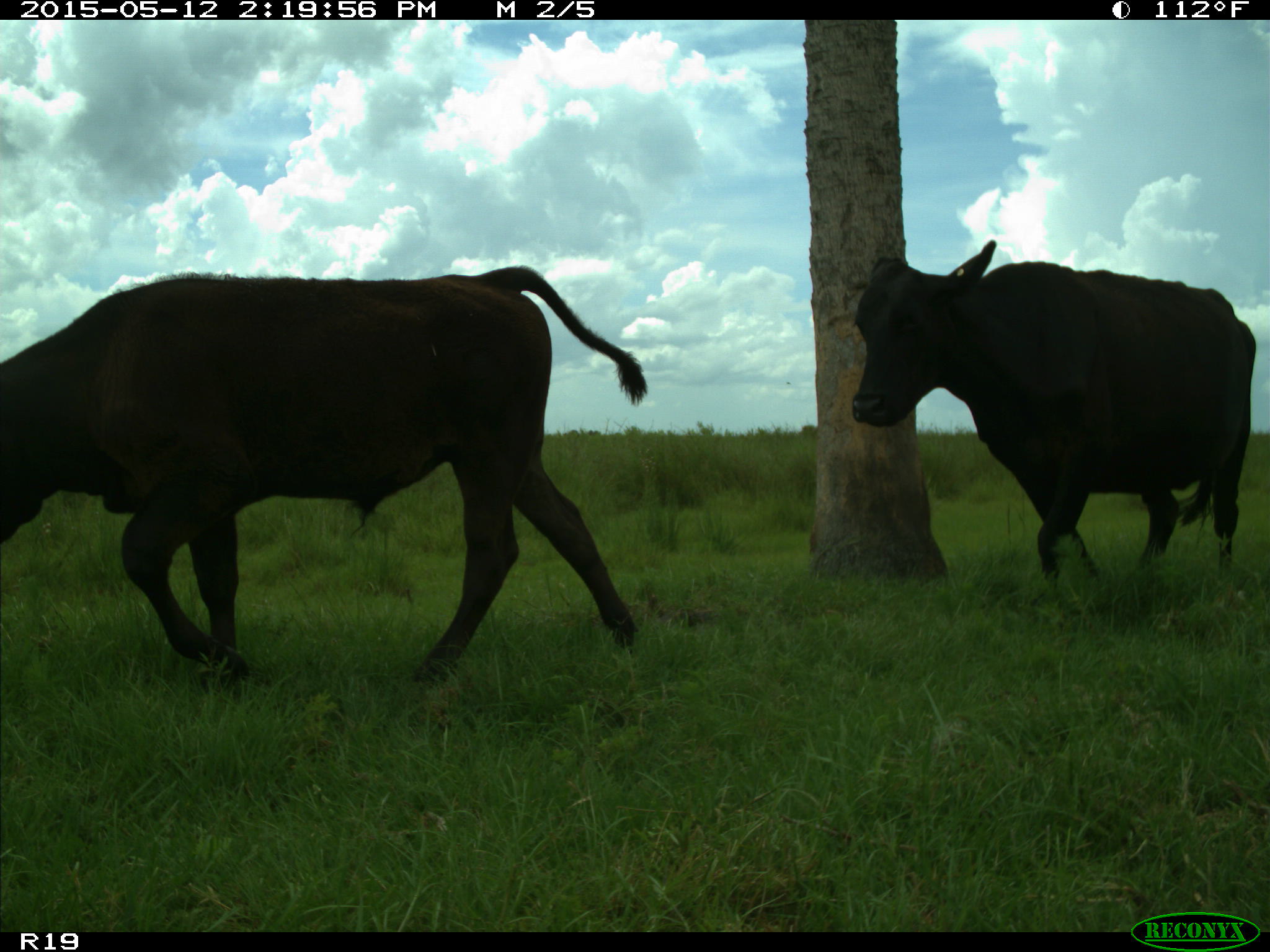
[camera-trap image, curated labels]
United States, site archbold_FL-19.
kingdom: Animalia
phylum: Chordata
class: Mammalia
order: Artiodactyla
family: Bovidae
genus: Bos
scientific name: Bos taurus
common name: domestic cow